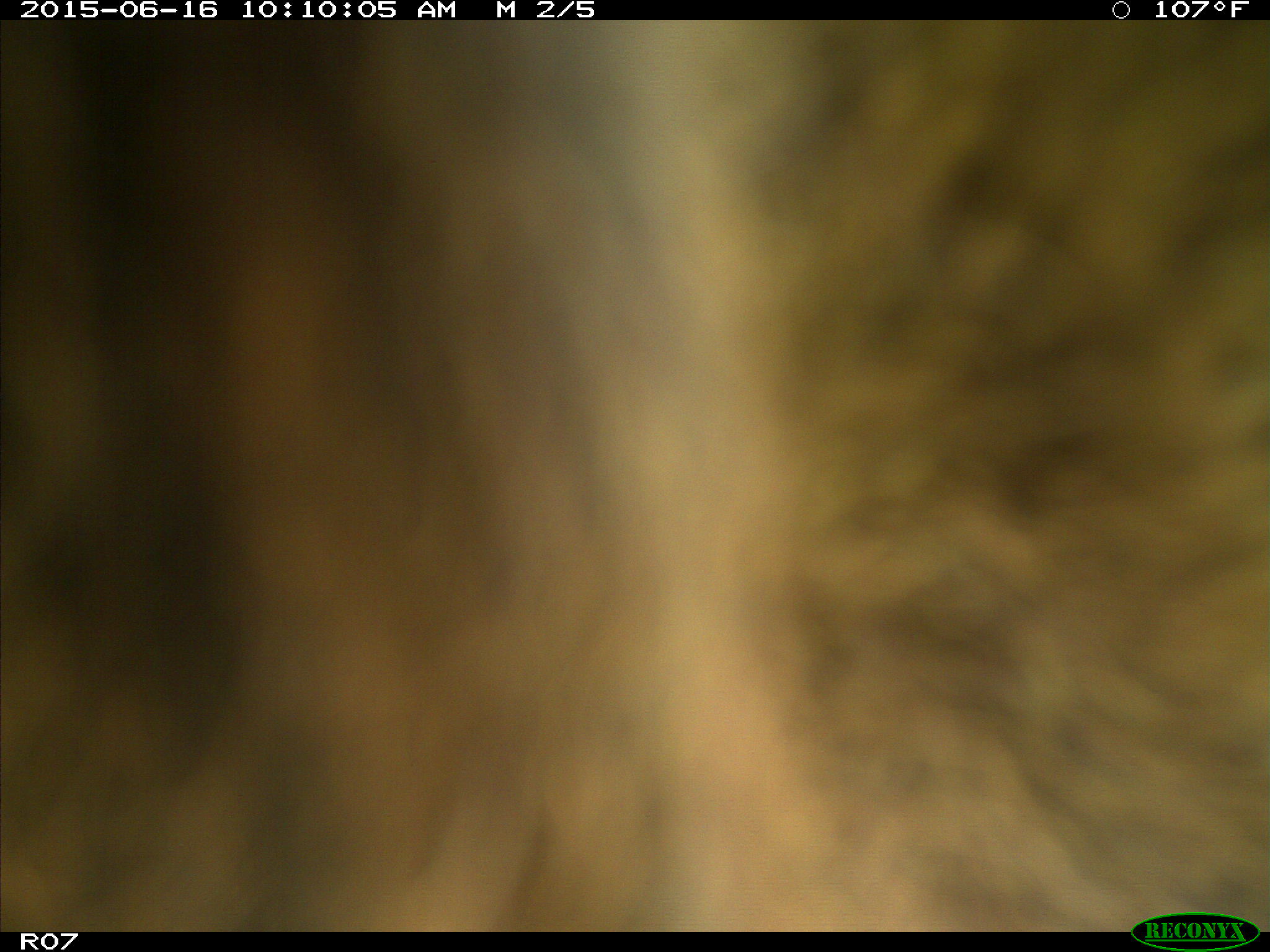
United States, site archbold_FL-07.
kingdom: Animalia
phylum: Chordata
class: Mammalia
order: Artiodactyla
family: Bovidae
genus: Bos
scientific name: Bos taurus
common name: domestic cow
Bos taurus (domestic cow).